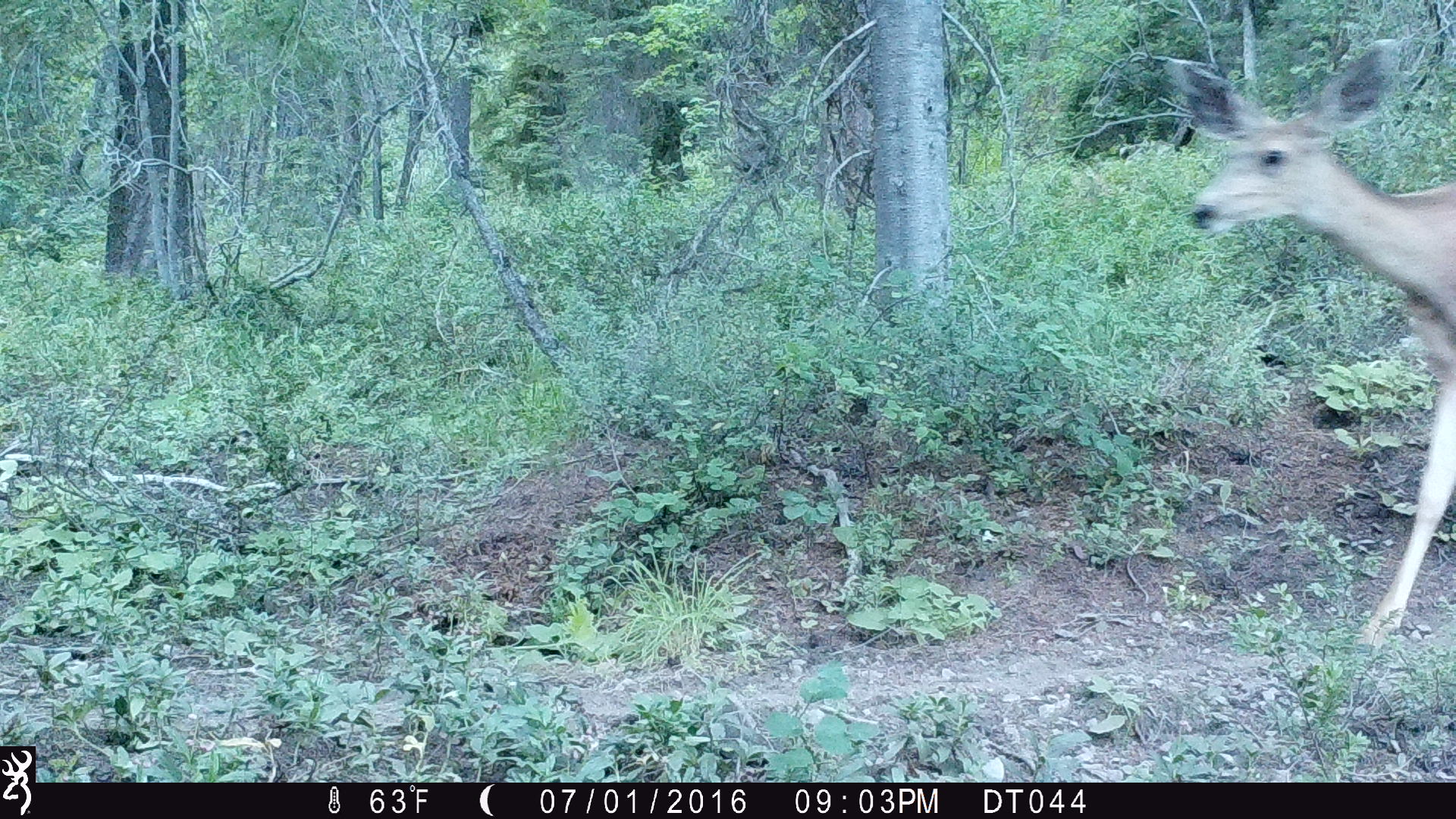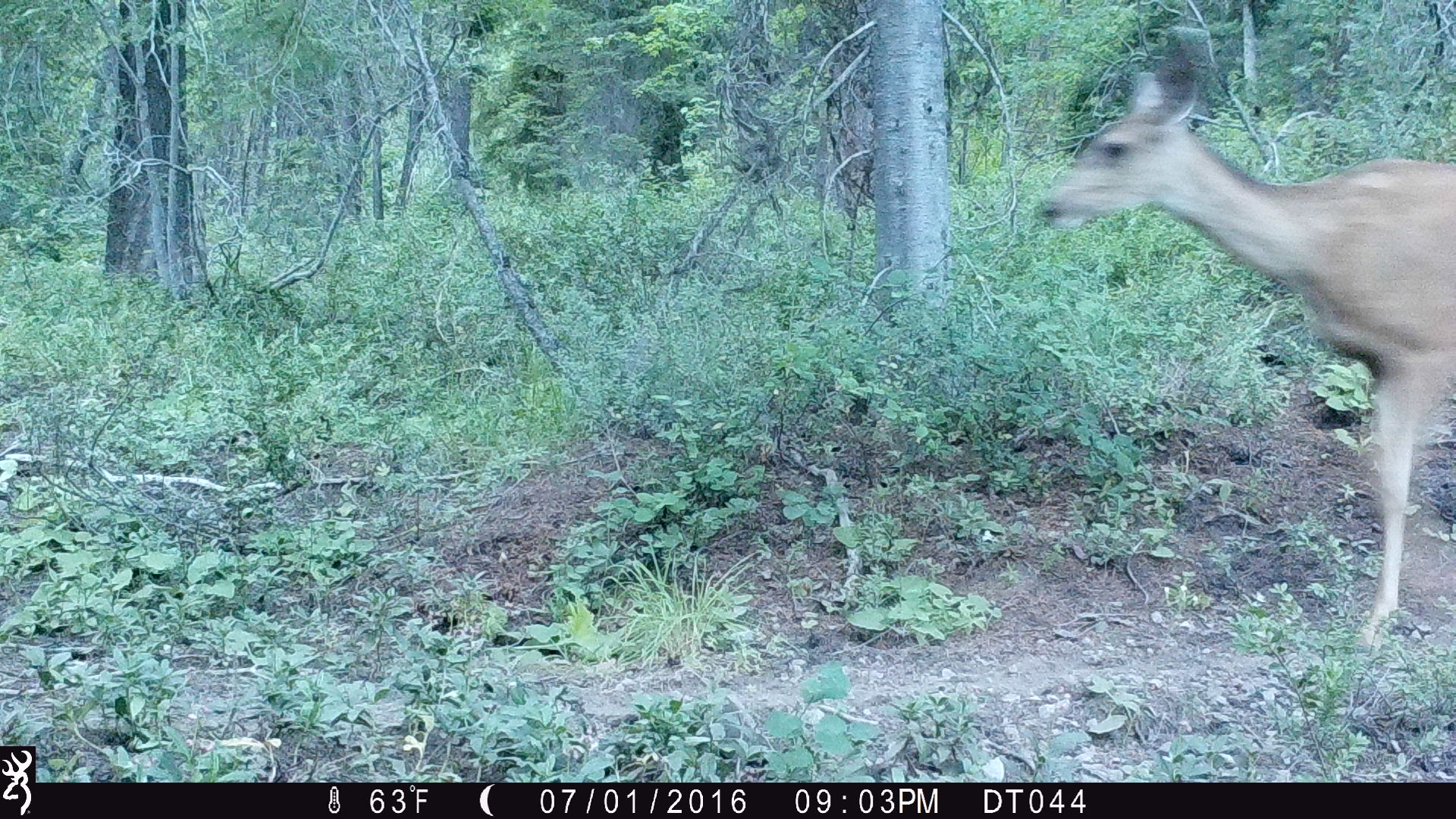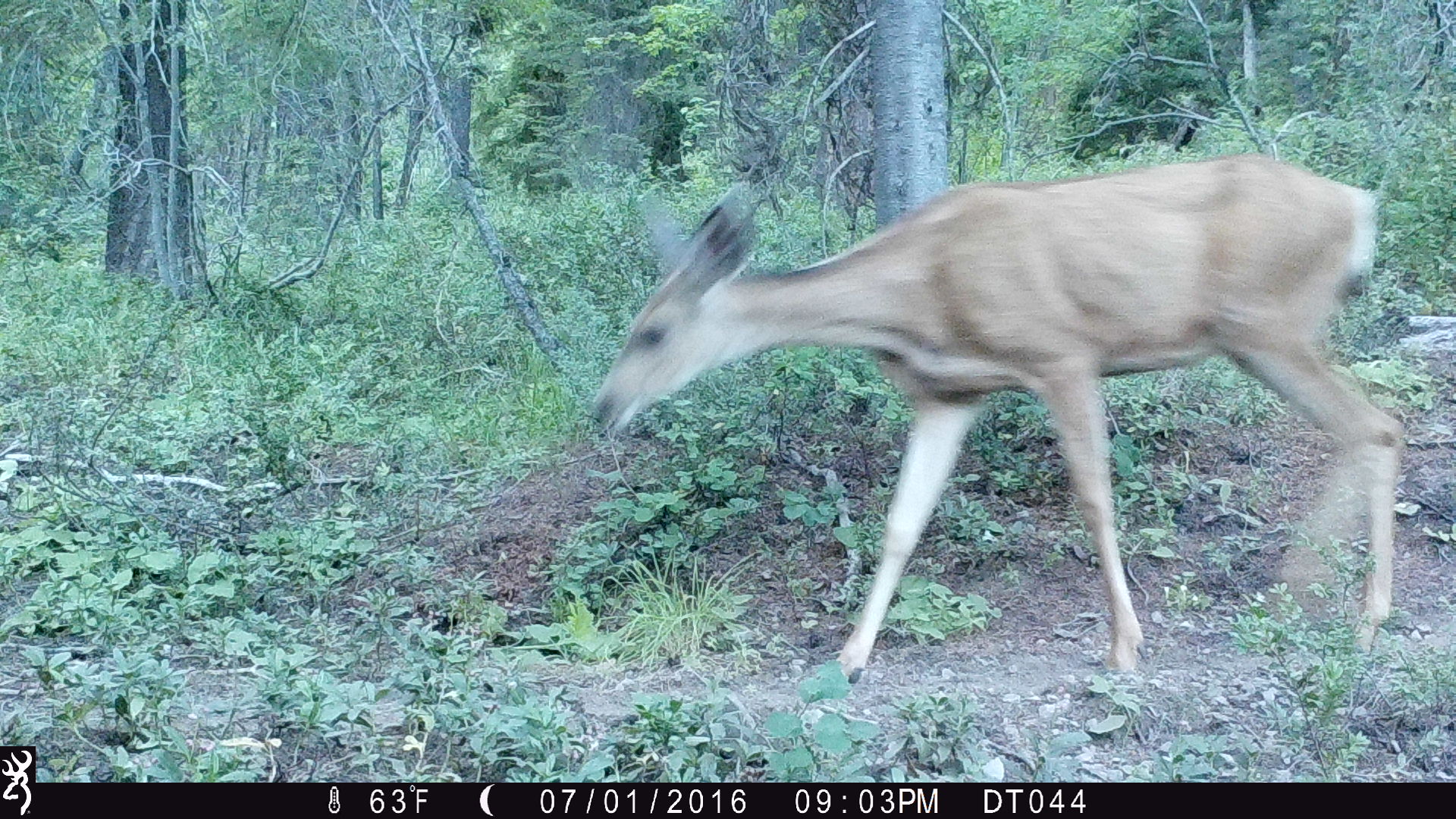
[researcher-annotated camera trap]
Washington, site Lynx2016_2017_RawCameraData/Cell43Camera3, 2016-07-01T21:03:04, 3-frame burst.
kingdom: Animalia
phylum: Chordata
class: Mammalia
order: Artiodactyla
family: Cervidae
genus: Odocoileus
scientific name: Odocoileus hemionus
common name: mule deer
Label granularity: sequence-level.